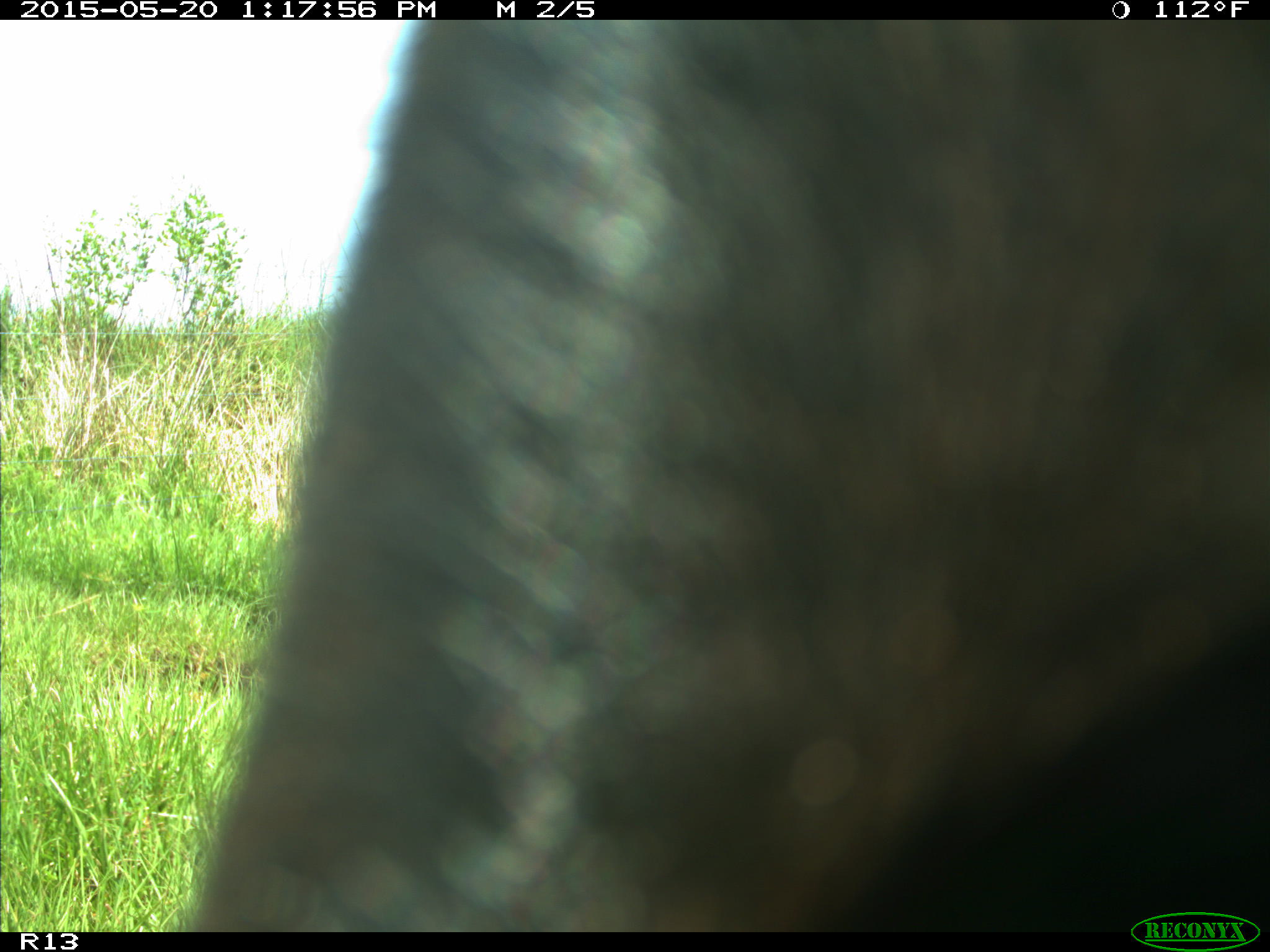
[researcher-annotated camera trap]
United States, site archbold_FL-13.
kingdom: Animalia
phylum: Chordata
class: Mammalia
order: Artiodactyla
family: Bovidae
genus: Bos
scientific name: Bos taurus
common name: domestic cow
Bos taurus (domestic cow).